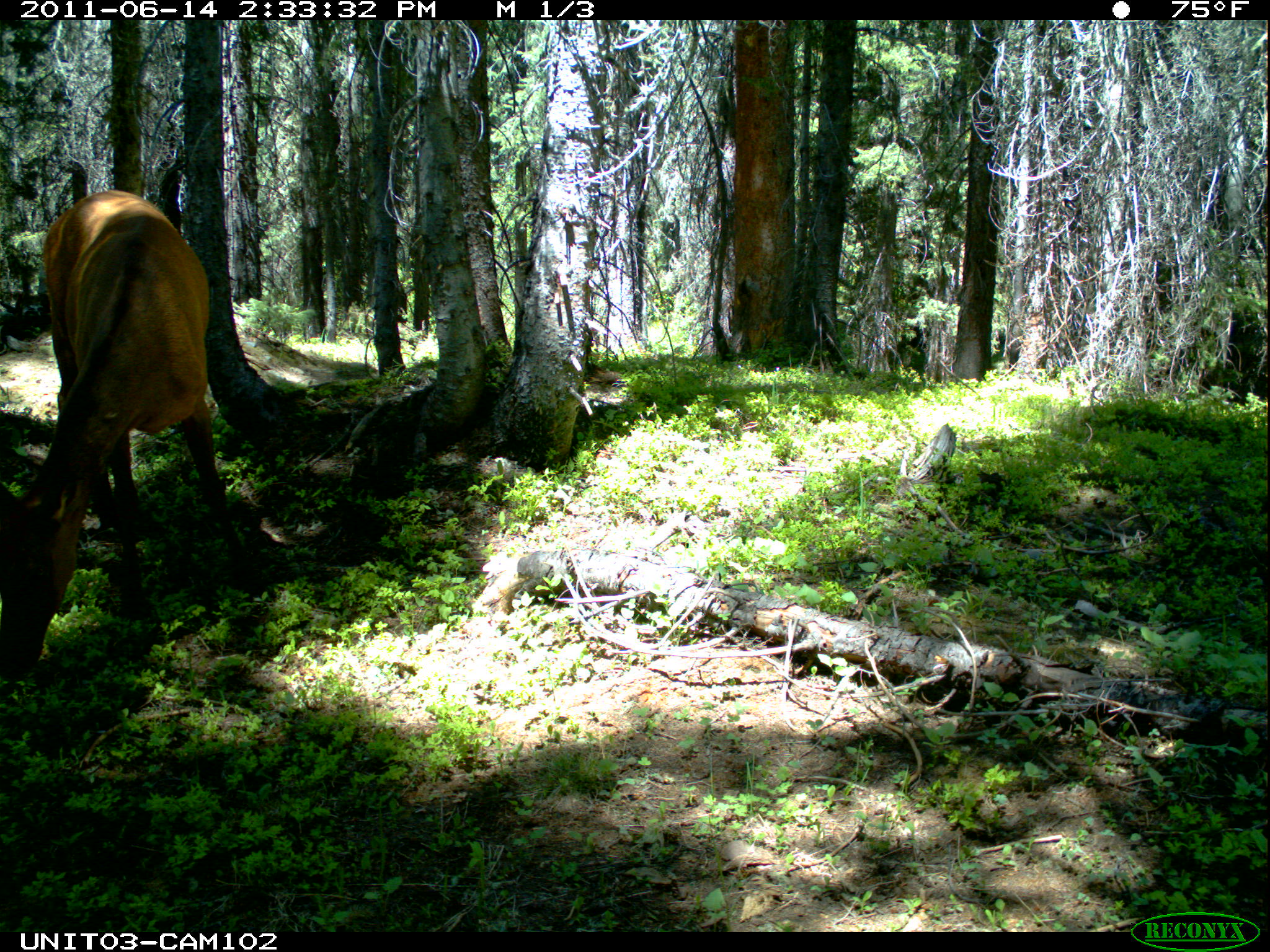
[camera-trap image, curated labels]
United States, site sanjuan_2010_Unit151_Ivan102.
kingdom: Animalia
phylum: Chordata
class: Mammalia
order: Artiodactyla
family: Cervidae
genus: Cervus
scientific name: Cervus elaphus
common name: red deer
Cervus elaphus (red deer).